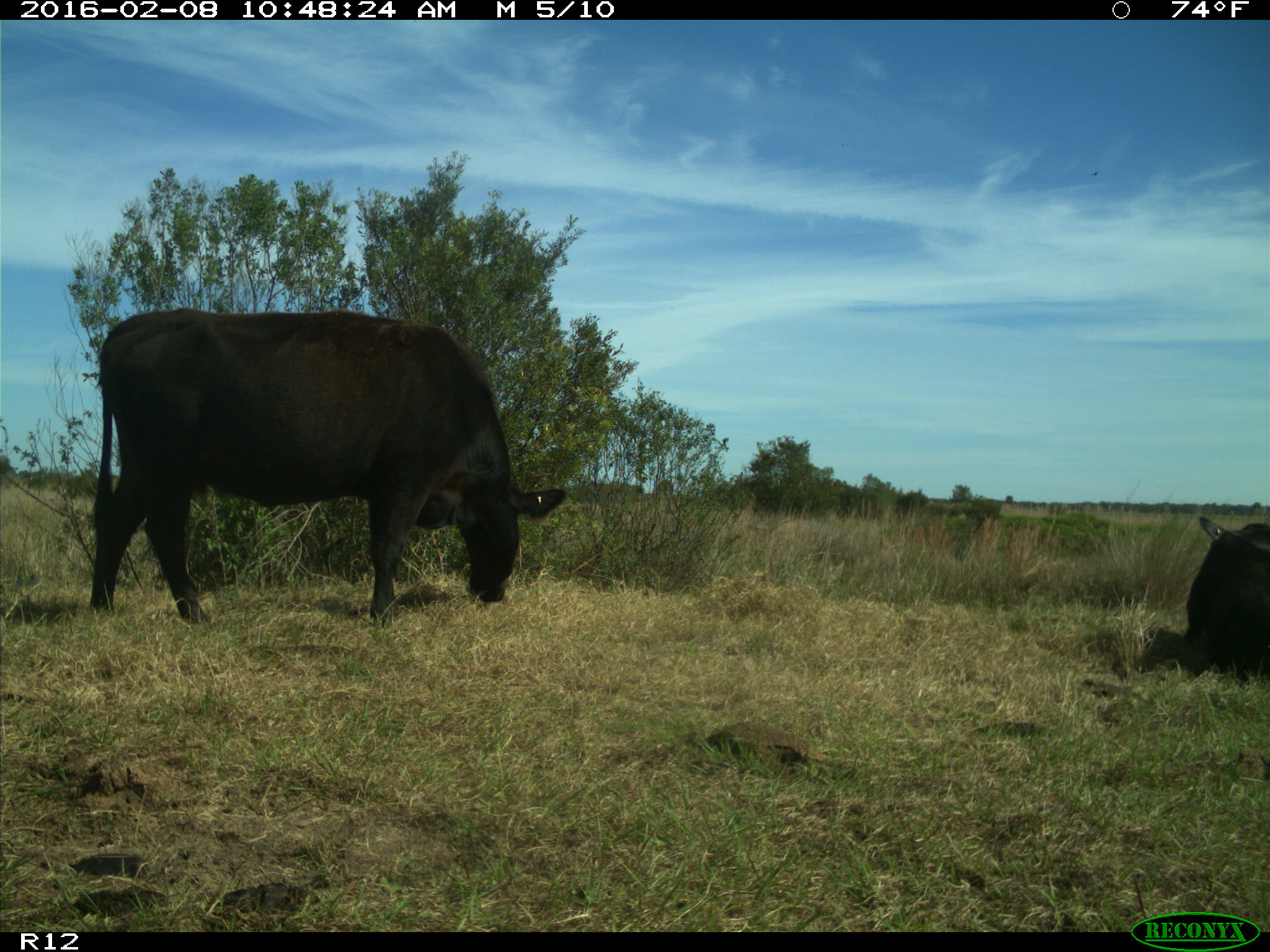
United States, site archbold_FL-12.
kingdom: Animalia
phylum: Chordata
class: Mammalia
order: Artiodactyla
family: Bovidae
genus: Bos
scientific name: Bos taurus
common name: domestic cow